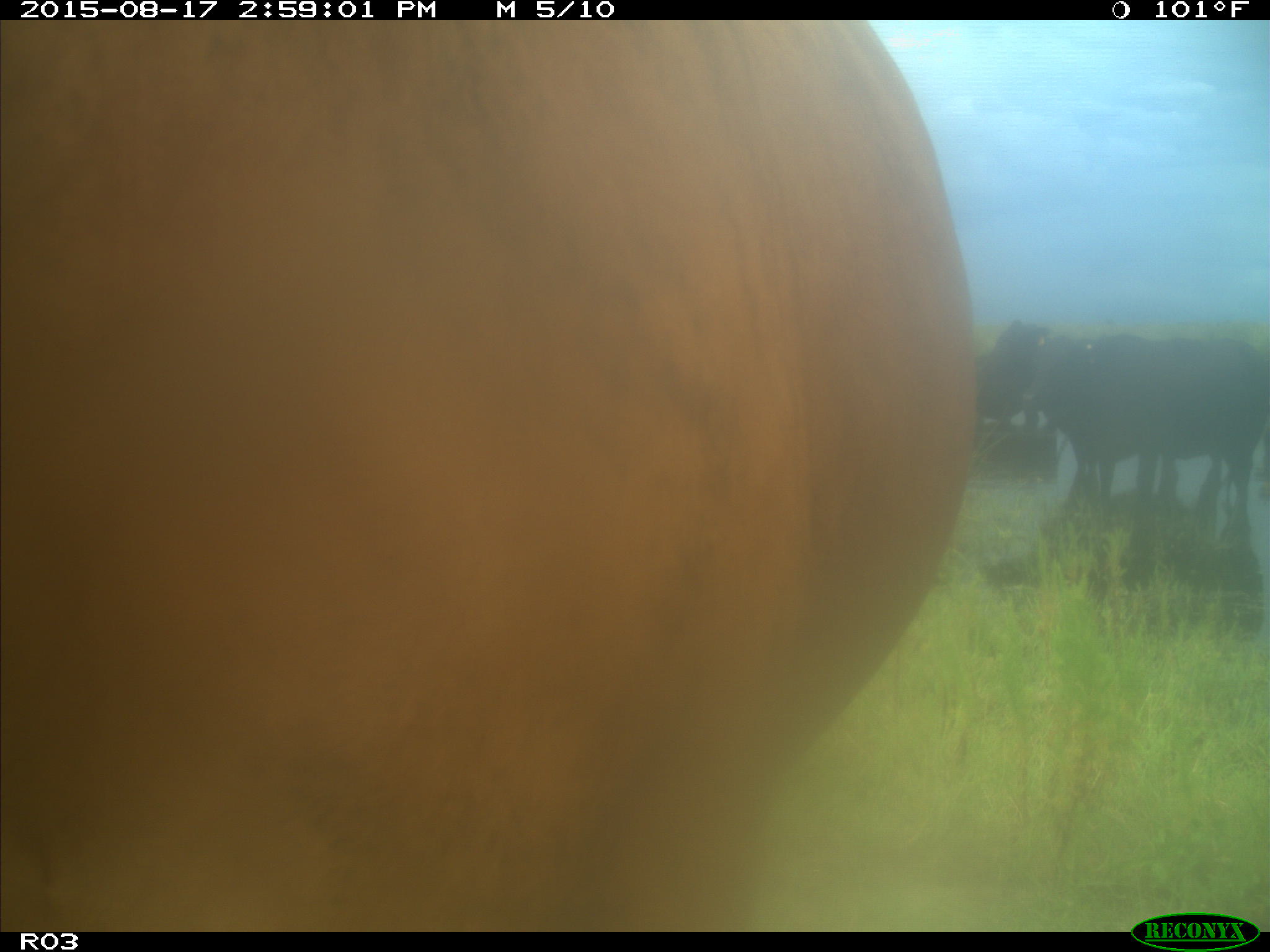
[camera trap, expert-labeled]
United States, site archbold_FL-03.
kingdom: Animalia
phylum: Chordata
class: Mammalia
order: Artiodactyla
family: Bovidae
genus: Bos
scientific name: Bos taurus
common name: domestic cow